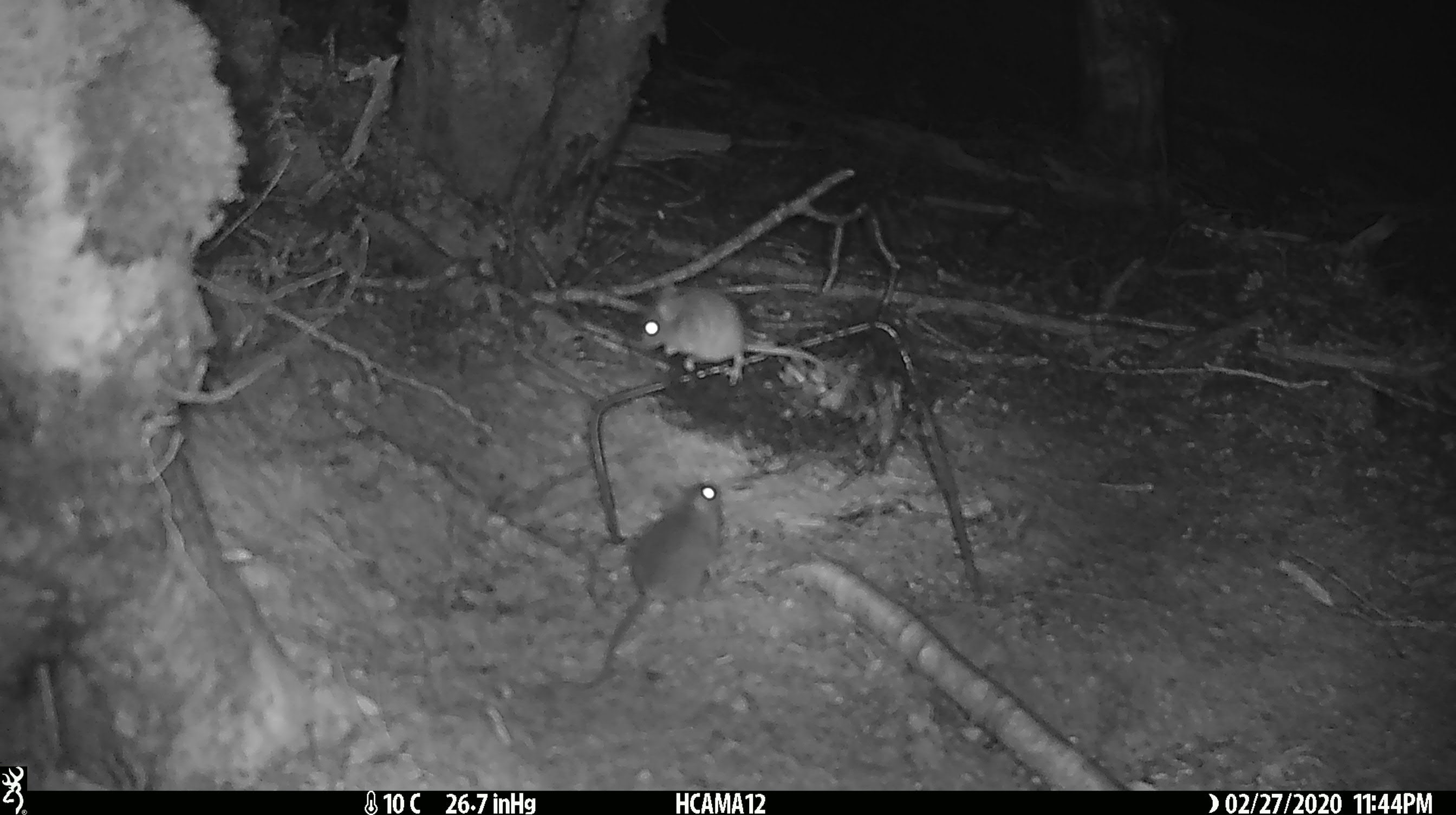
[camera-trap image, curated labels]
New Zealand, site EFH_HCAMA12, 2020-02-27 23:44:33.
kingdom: Animalia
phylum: Chordata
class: Mammalia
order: Rodentia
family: Muridae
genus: Mus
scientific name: Mus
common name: mouse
Mouse (Mus).